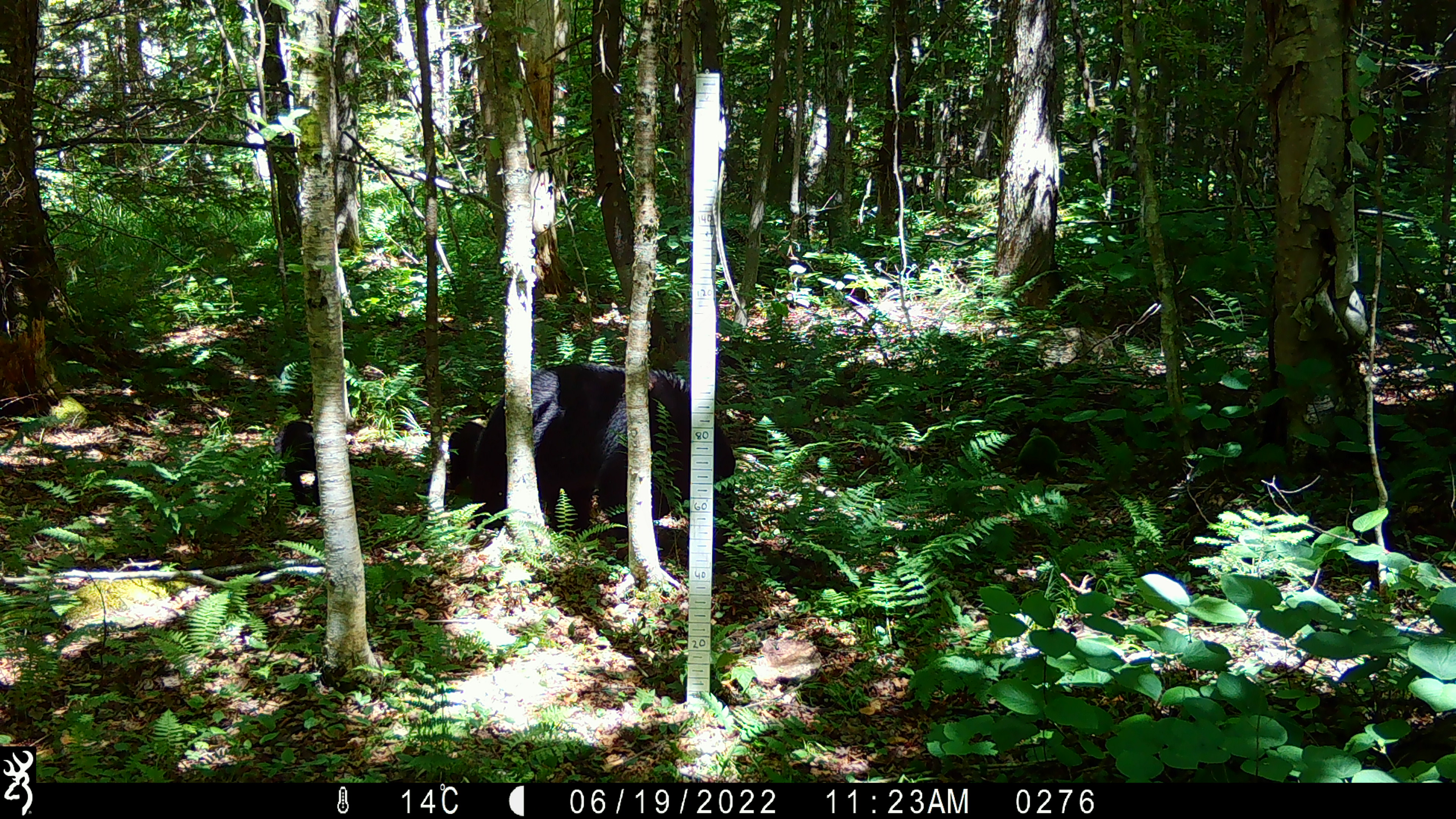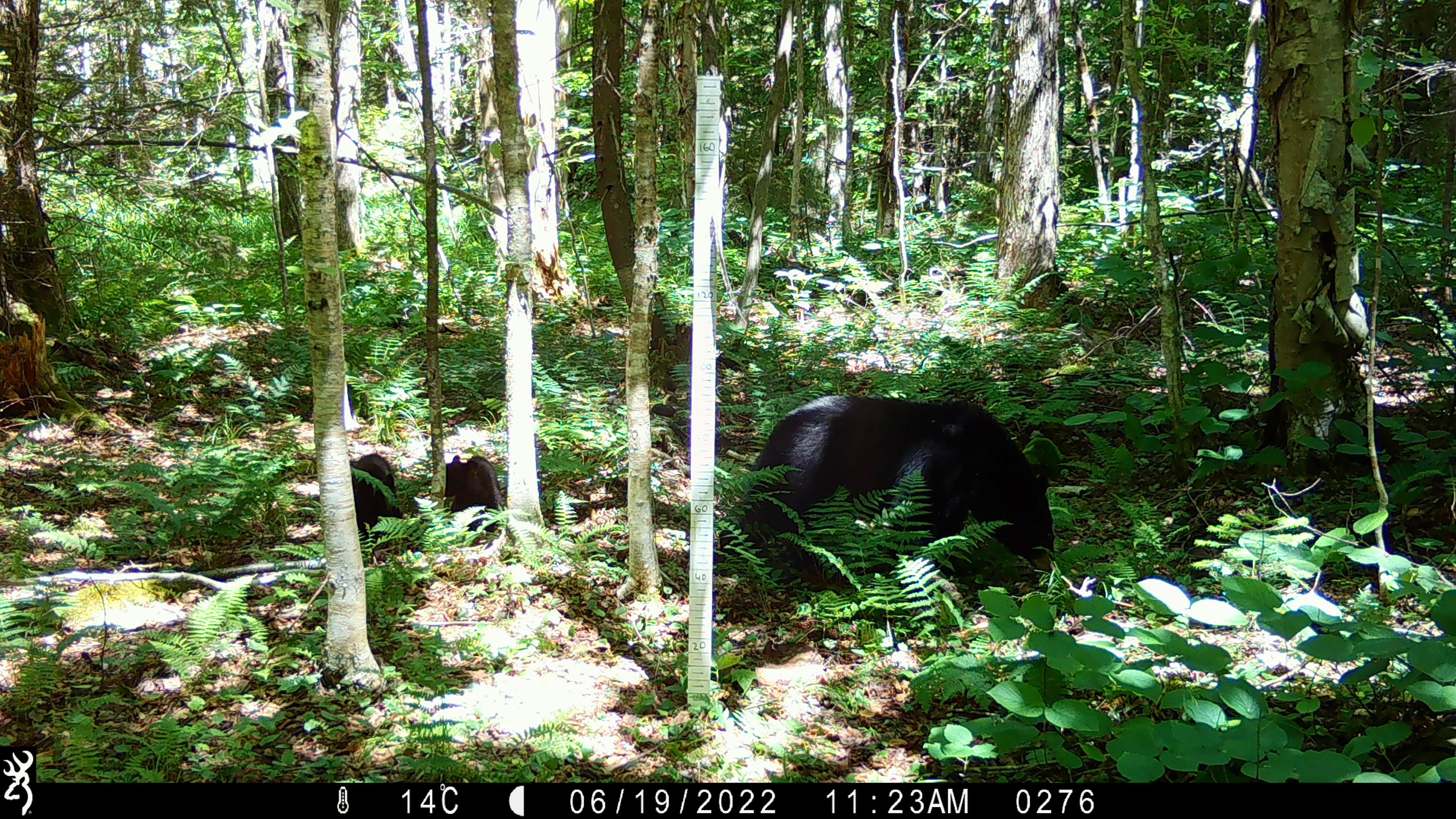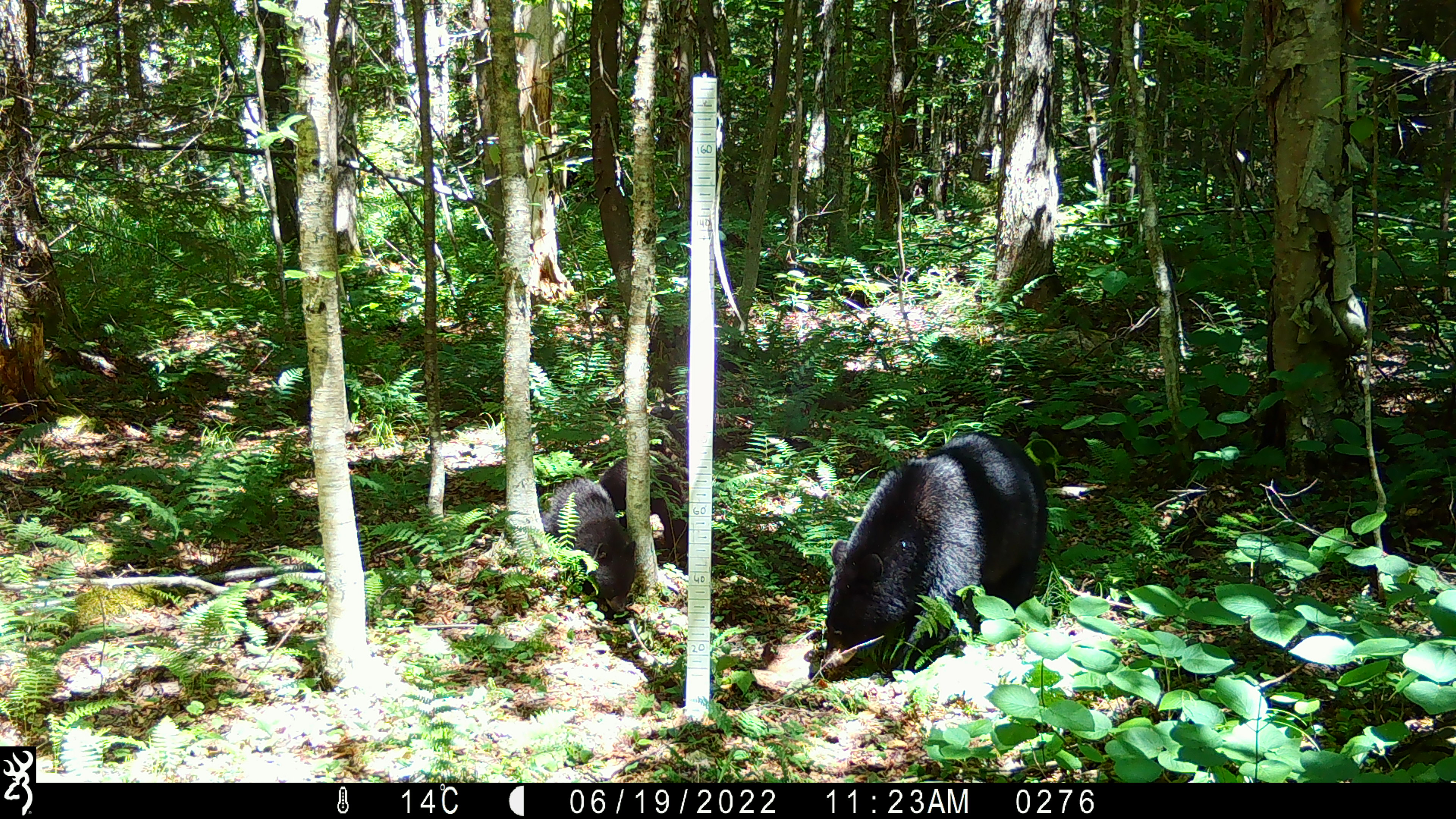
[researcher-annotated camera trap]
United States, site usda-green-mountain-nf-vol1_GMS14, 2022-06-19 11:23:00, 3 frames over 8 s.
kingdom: Animalia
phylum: Chordata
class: Mammalia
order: Carnivora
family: Ursidae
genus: Ursus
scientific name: Ursus americanus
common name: black bear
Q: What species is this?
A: Black bear (Ursus americanus).